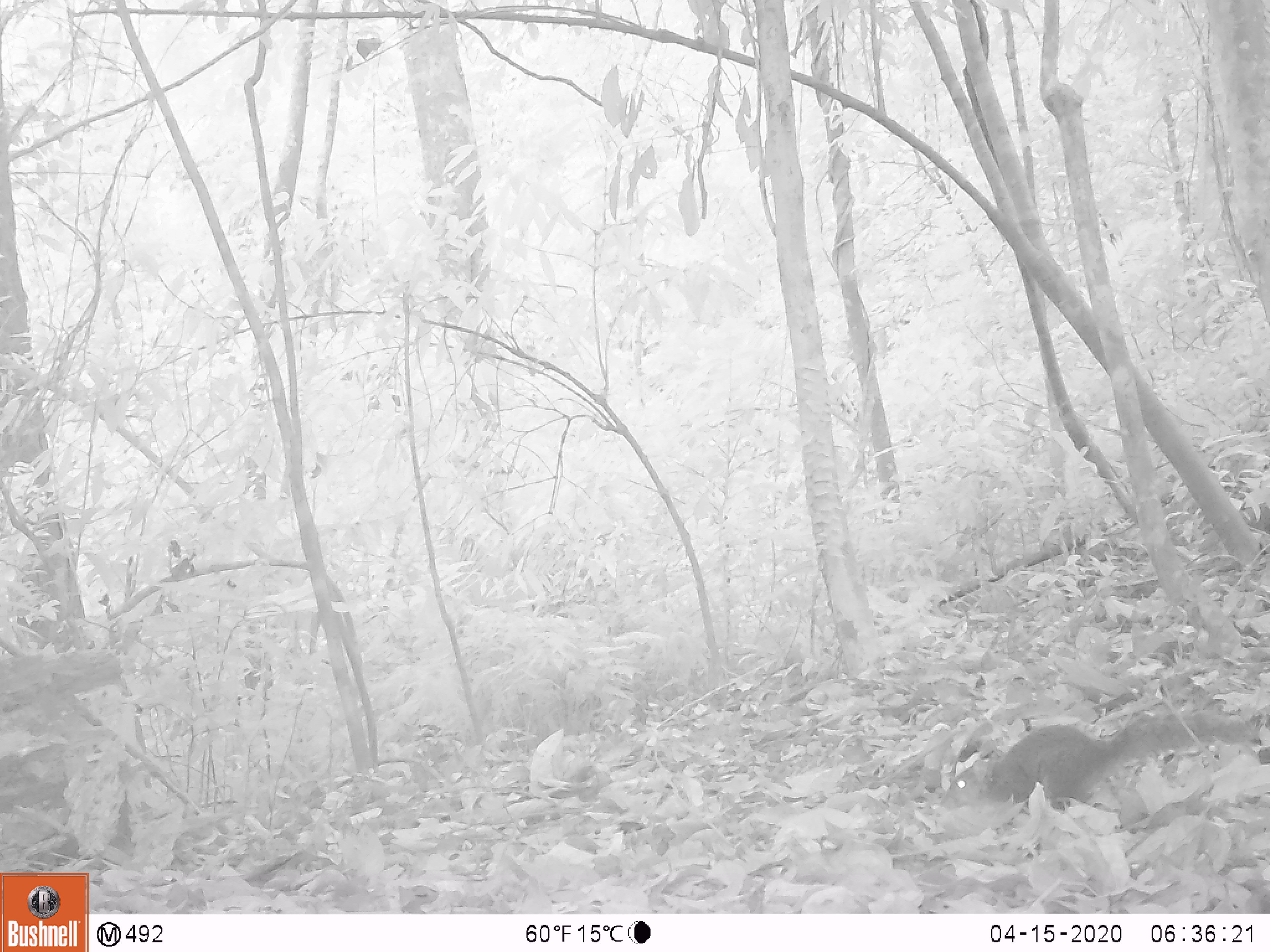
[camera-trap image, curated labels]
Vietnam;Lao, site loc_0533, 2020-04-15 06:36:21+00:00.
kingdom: Animalia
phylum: Chordata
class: Mammalia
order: Rodentia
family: Sciuridae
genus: Dremomys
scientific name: Dremomys rufigenis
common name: red-cheeked squirrel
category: red cheeked squirrel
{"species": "red cheeked squirrel (red-cheeked squirrel) (Dremomys rufigenis)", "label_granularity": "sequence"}